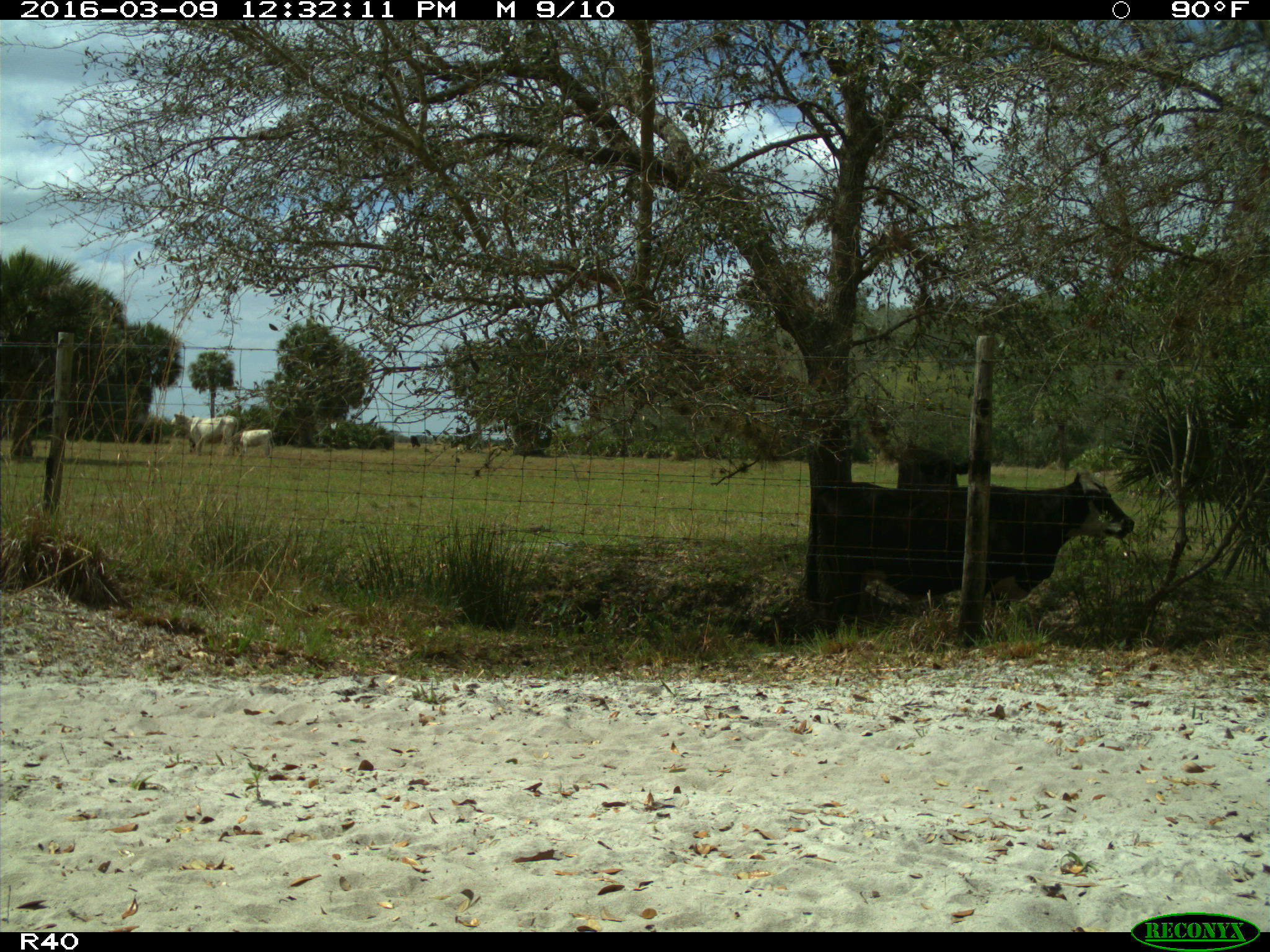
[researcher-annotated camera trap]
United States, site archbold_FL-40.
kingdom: Animalia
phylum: Chordata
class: Mammalia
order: Artiodactyla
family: Bovidae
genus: Bos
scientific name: Bos taurus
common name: domestic cow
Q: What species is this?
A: Bos taurus (domestic cow).